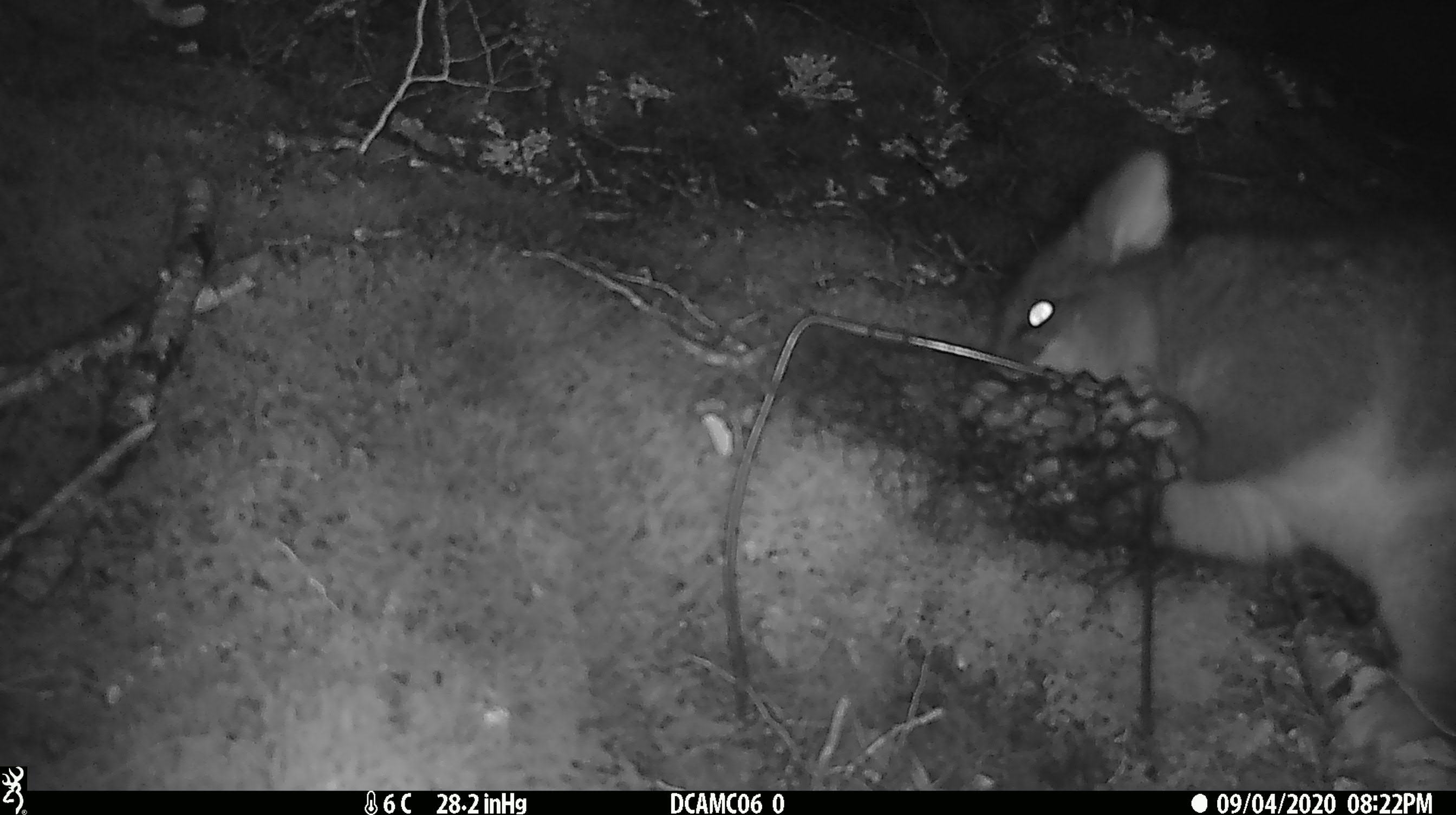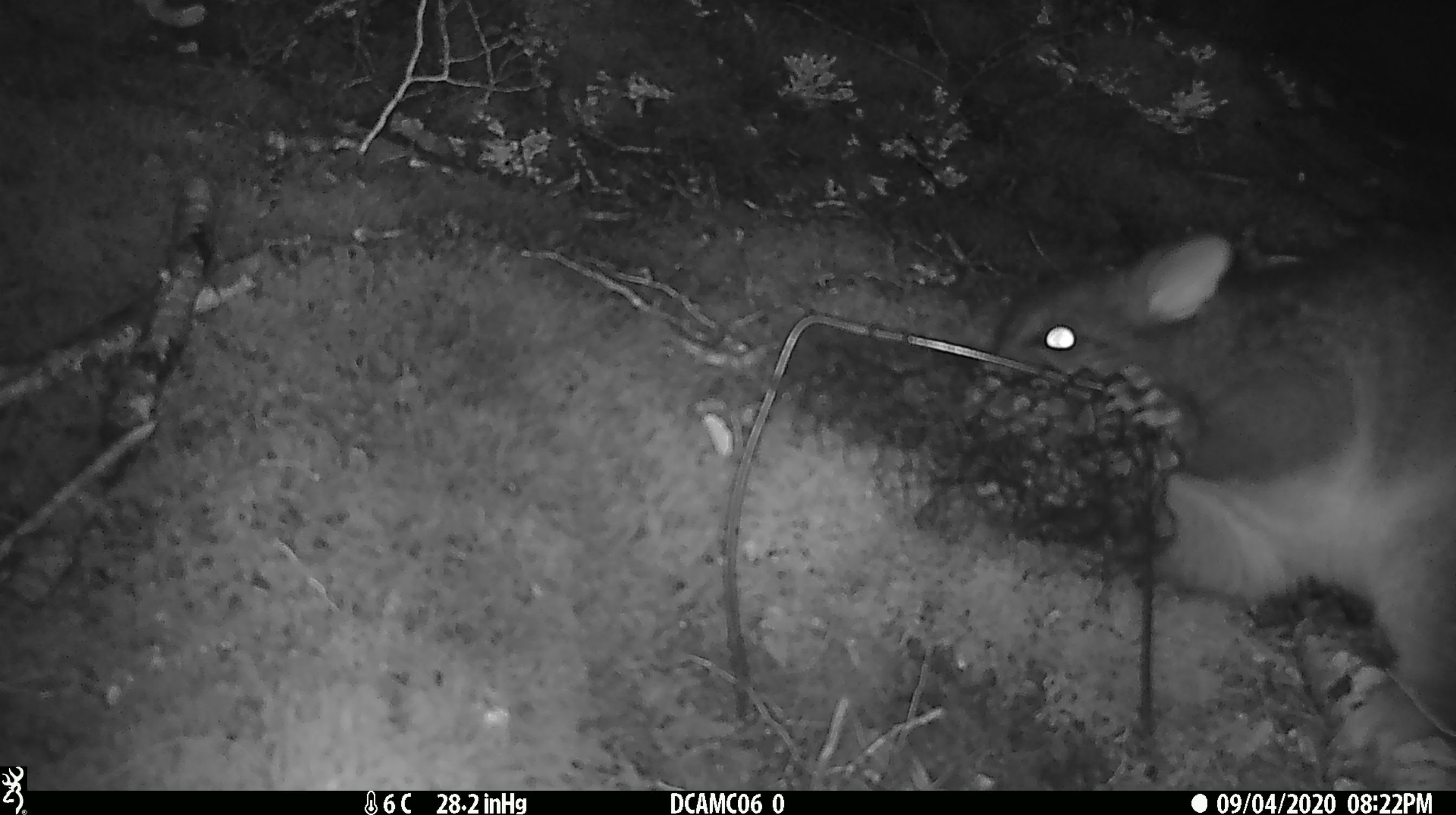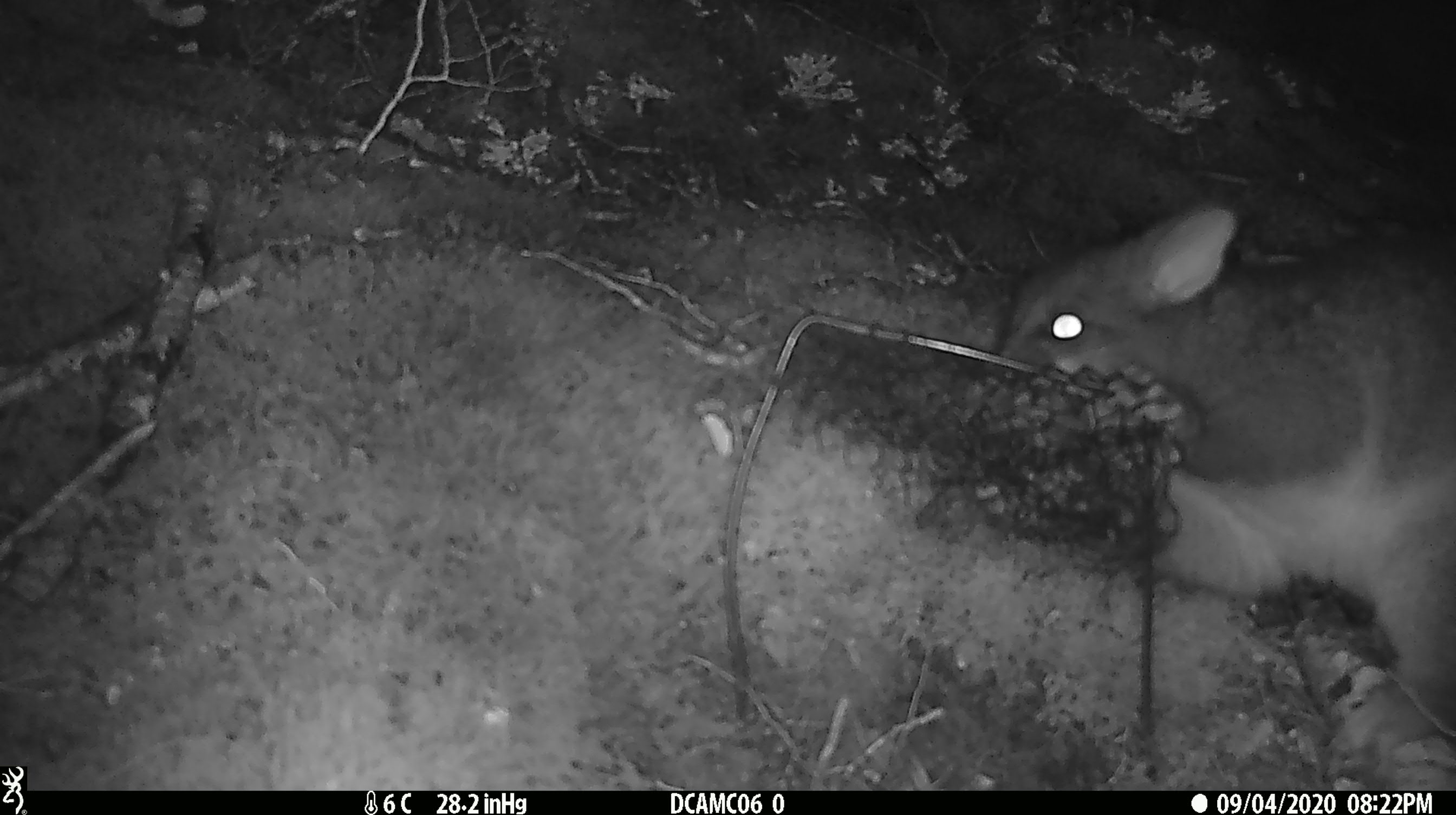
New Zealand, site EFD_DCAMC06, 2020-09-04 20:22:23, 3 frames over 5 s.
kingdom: Animalia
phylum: Chordata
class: Mammalia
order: Diprotodontia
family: Phalangeridae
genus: Trichosurus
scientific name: Trichosurus vulpecula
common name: common brushtail possum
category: possum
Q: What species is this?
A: Possum (common brushtail possum) (Trichosurus vulpecula).